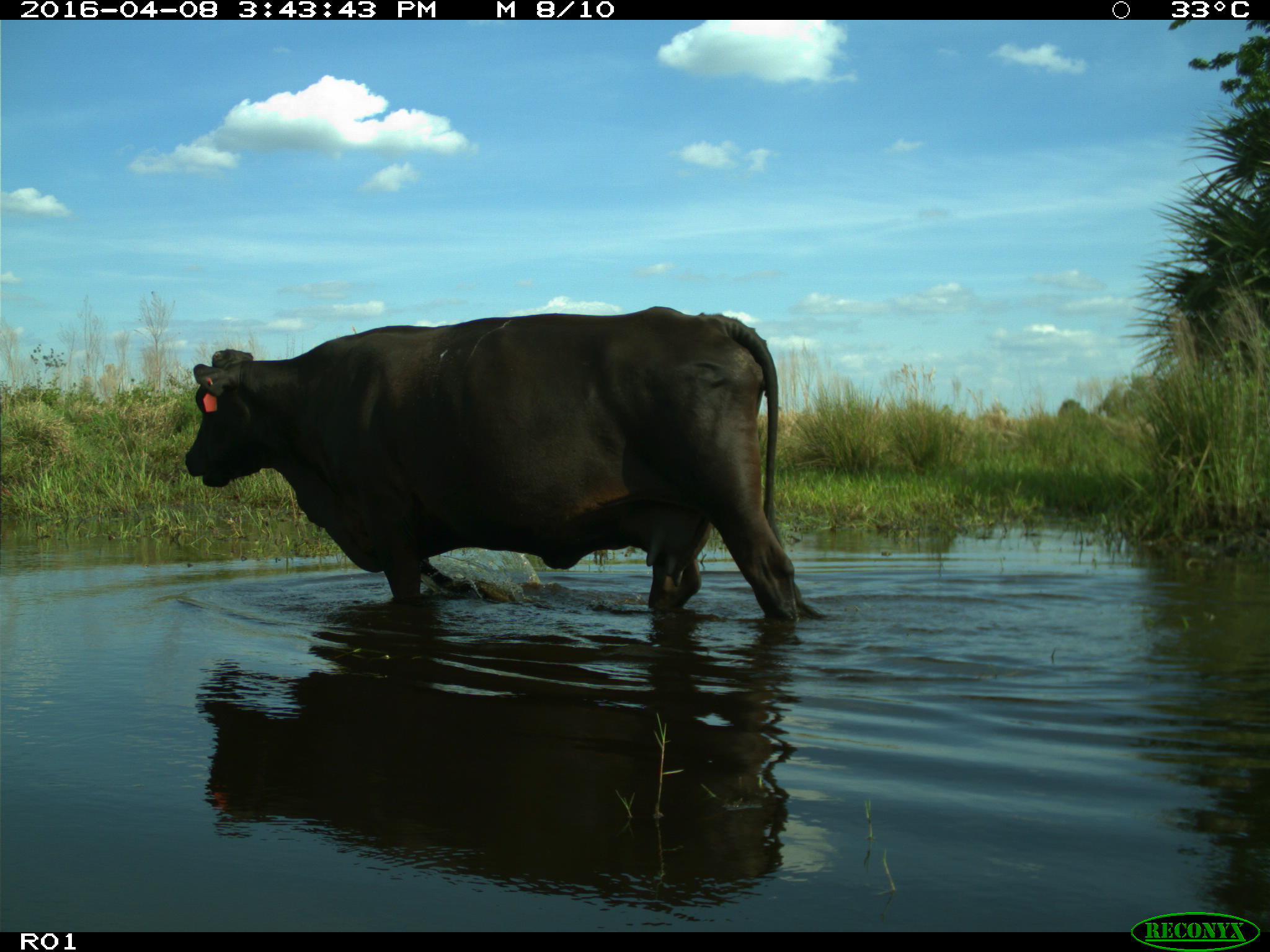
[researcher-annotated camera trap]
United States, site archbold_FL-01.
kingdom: Animalia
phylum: Chordata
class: Mammalia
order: Artiodactyla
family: Bovidae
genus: Bos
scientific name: Bos taurus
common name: domestic cow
Bos taurus (domestic cow).